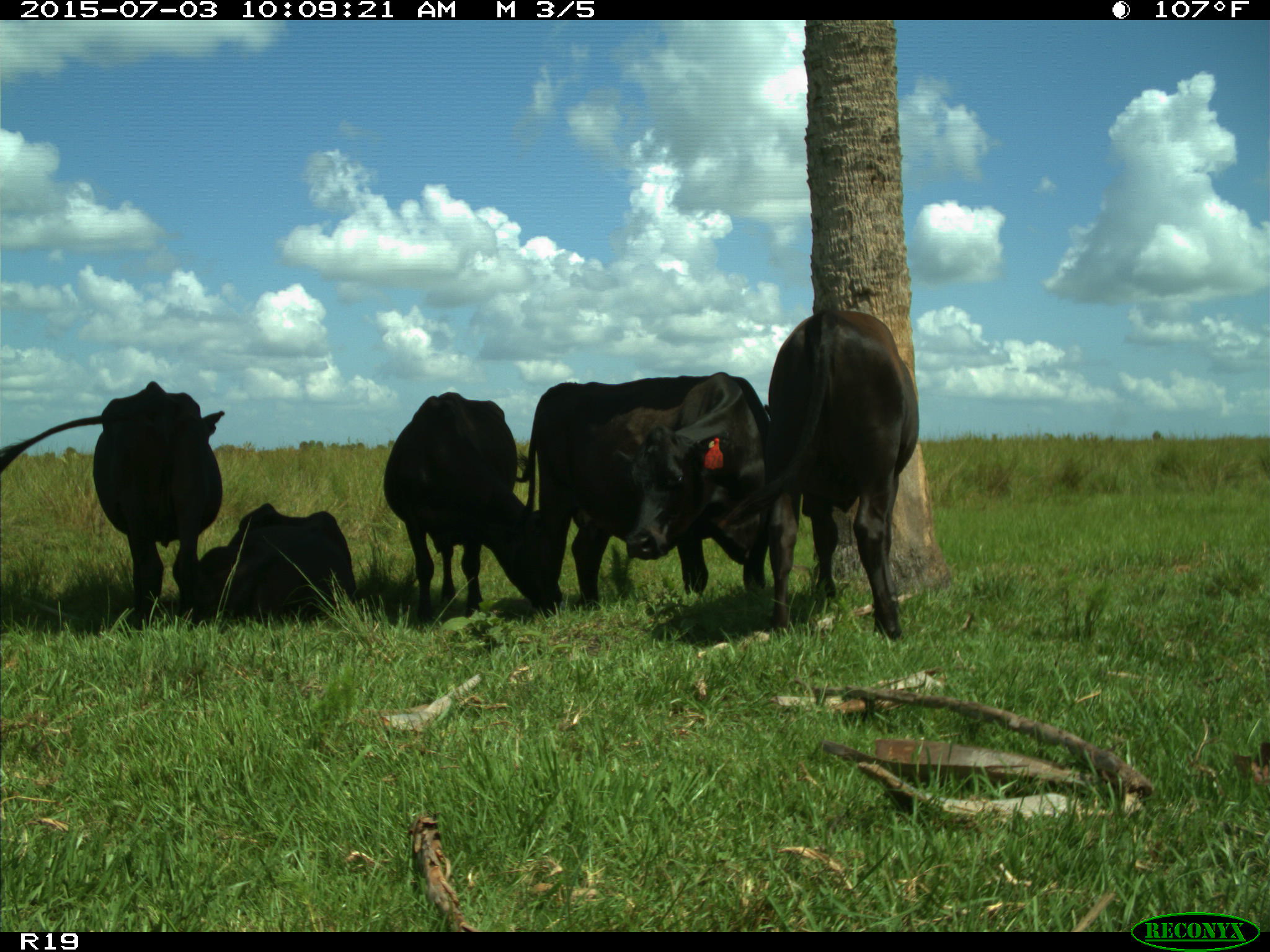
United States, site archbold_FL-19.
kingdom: Animalia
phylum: Chordata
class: Mammalia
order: Artiodactyla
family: Bovidae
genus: Bos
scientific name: Bos taurus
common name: domestic cow